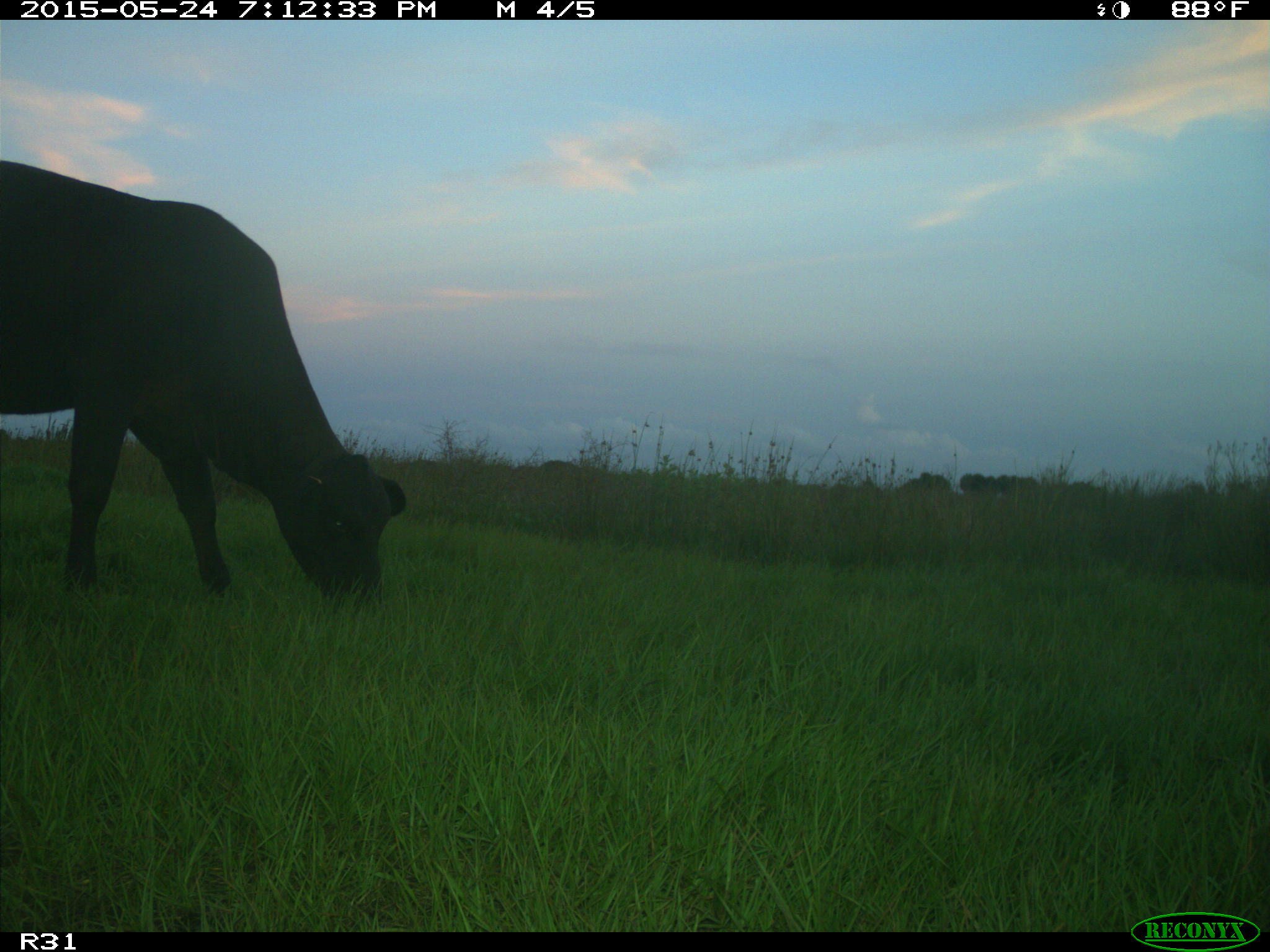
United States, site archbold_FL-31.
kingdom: Animalia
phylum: Chordata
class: Mammalia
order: Artiodactyla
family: Bovidae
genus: Bos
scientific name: Bos taurus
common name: domestic cow